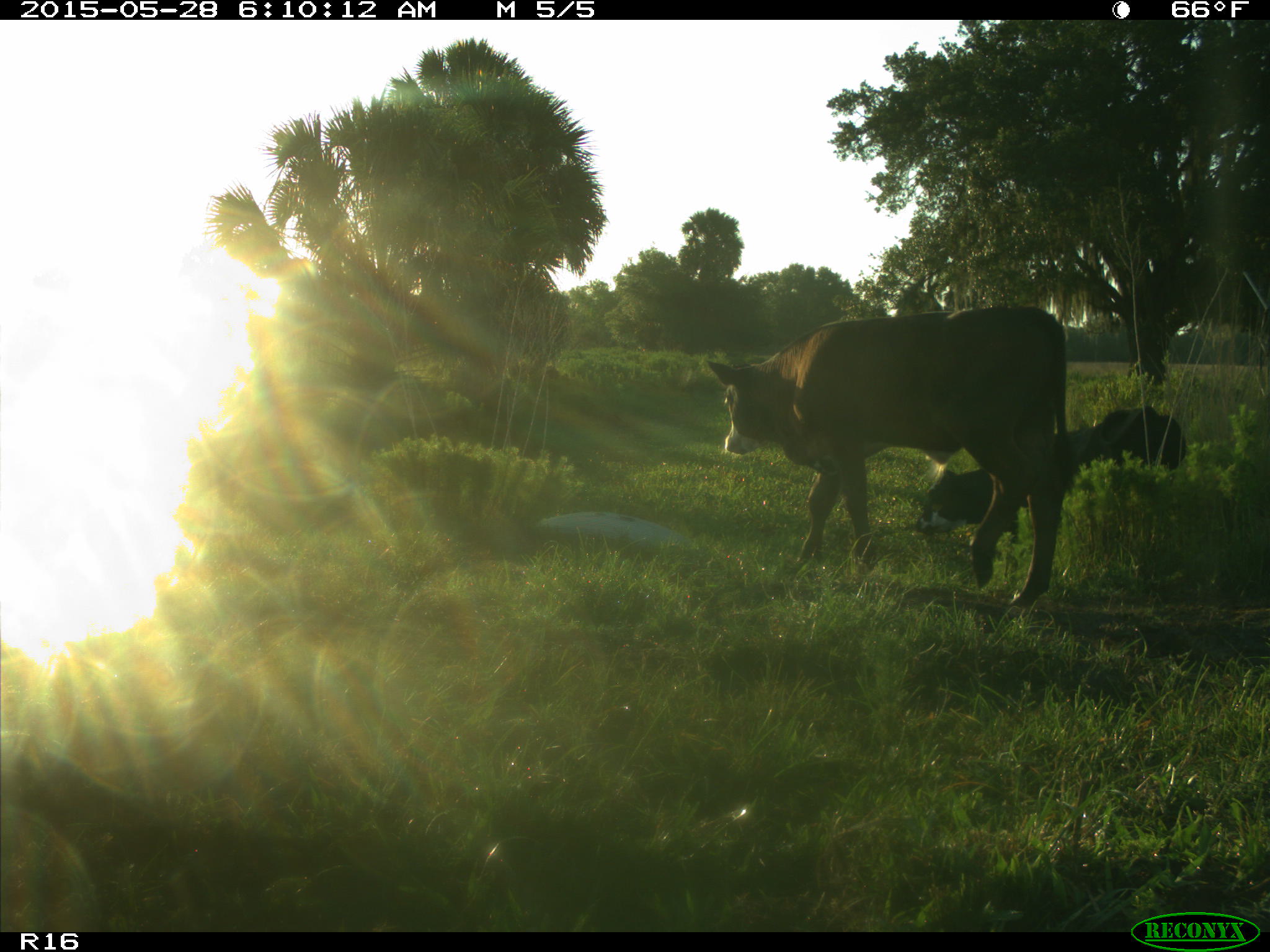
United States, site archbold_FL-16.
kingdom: Animalia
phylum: Chordata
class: Mammalia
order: Artiodactyla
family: Bovidae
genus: Bos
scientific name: Bos taurus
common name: domestic cow